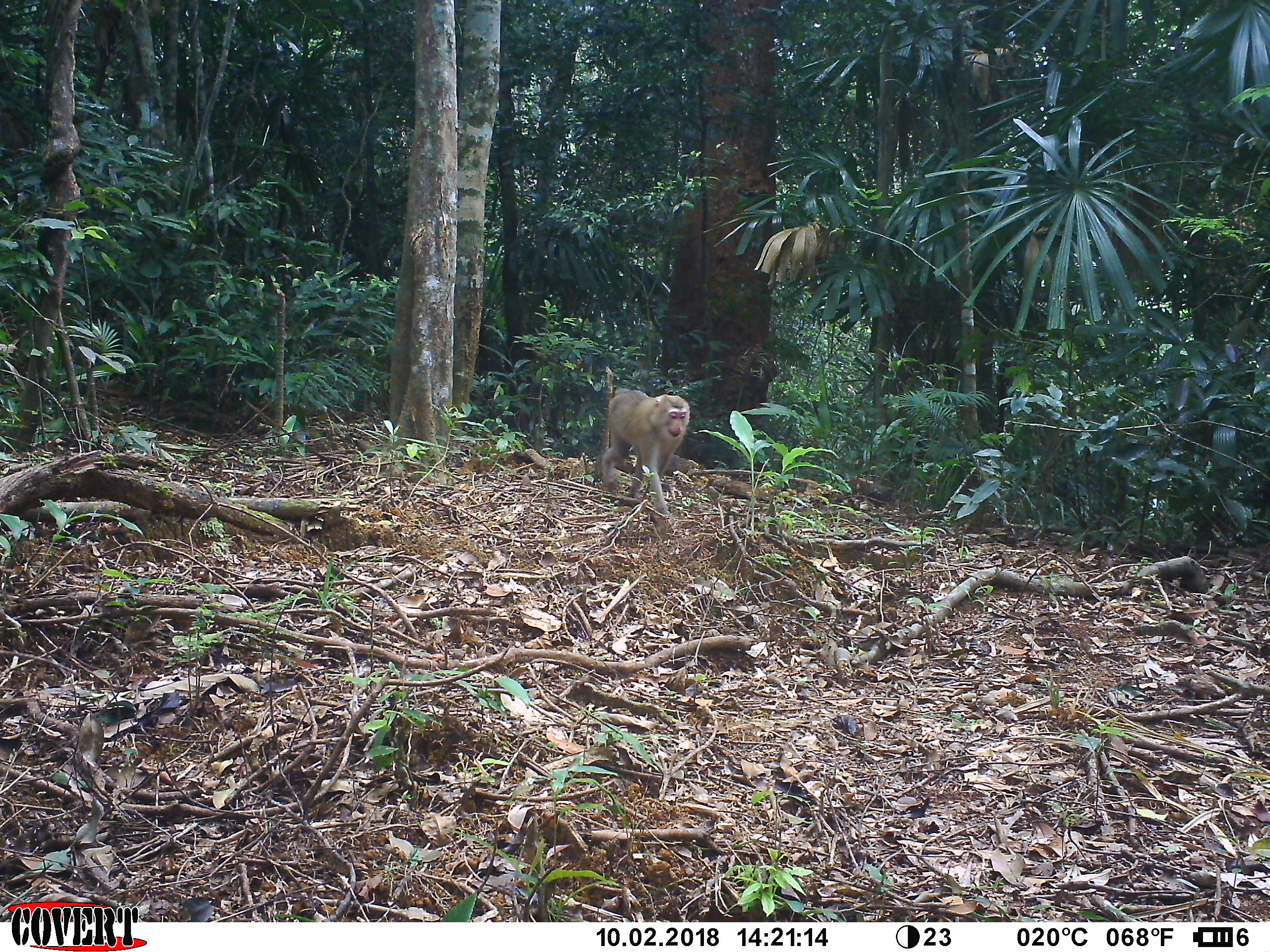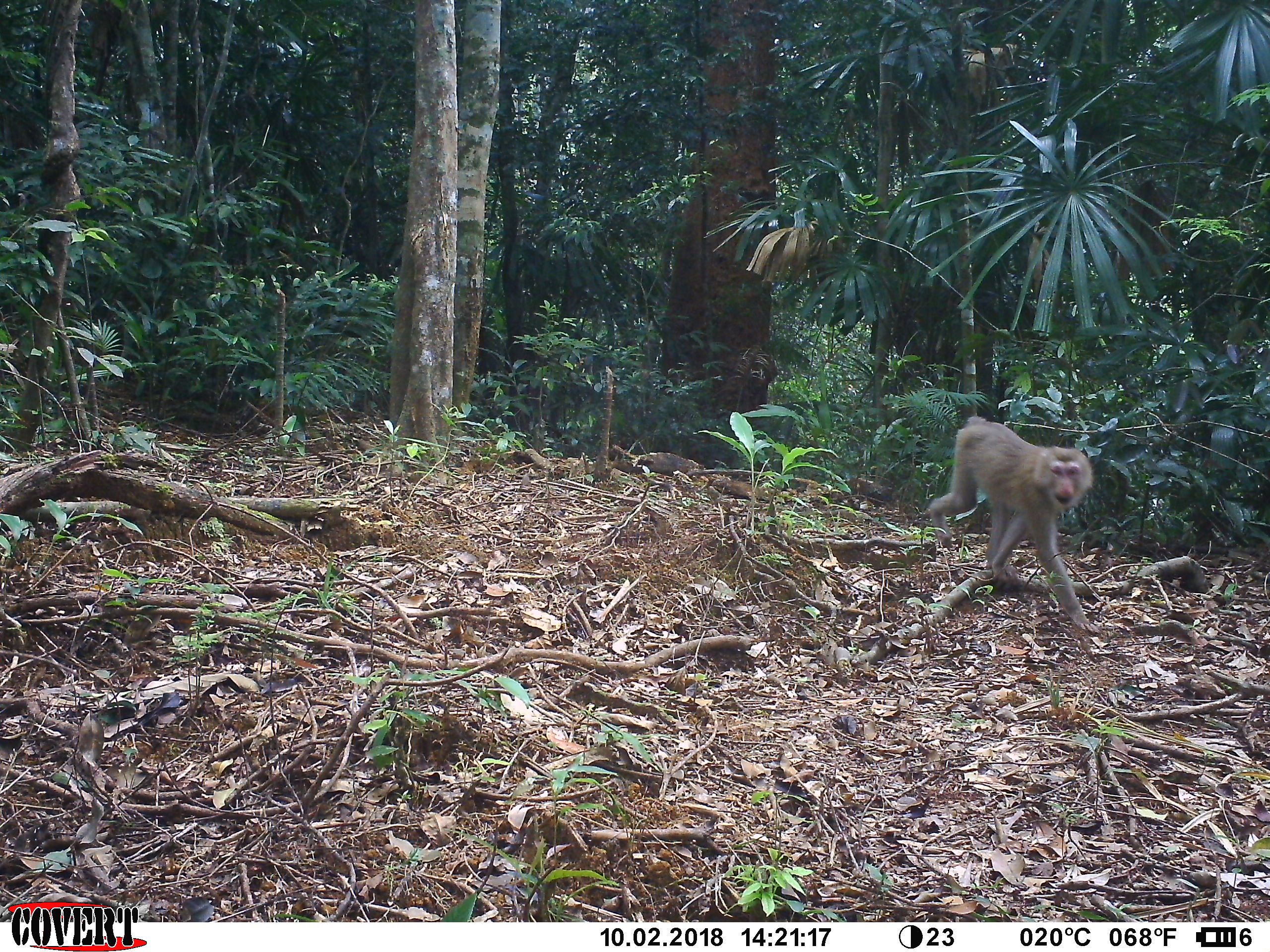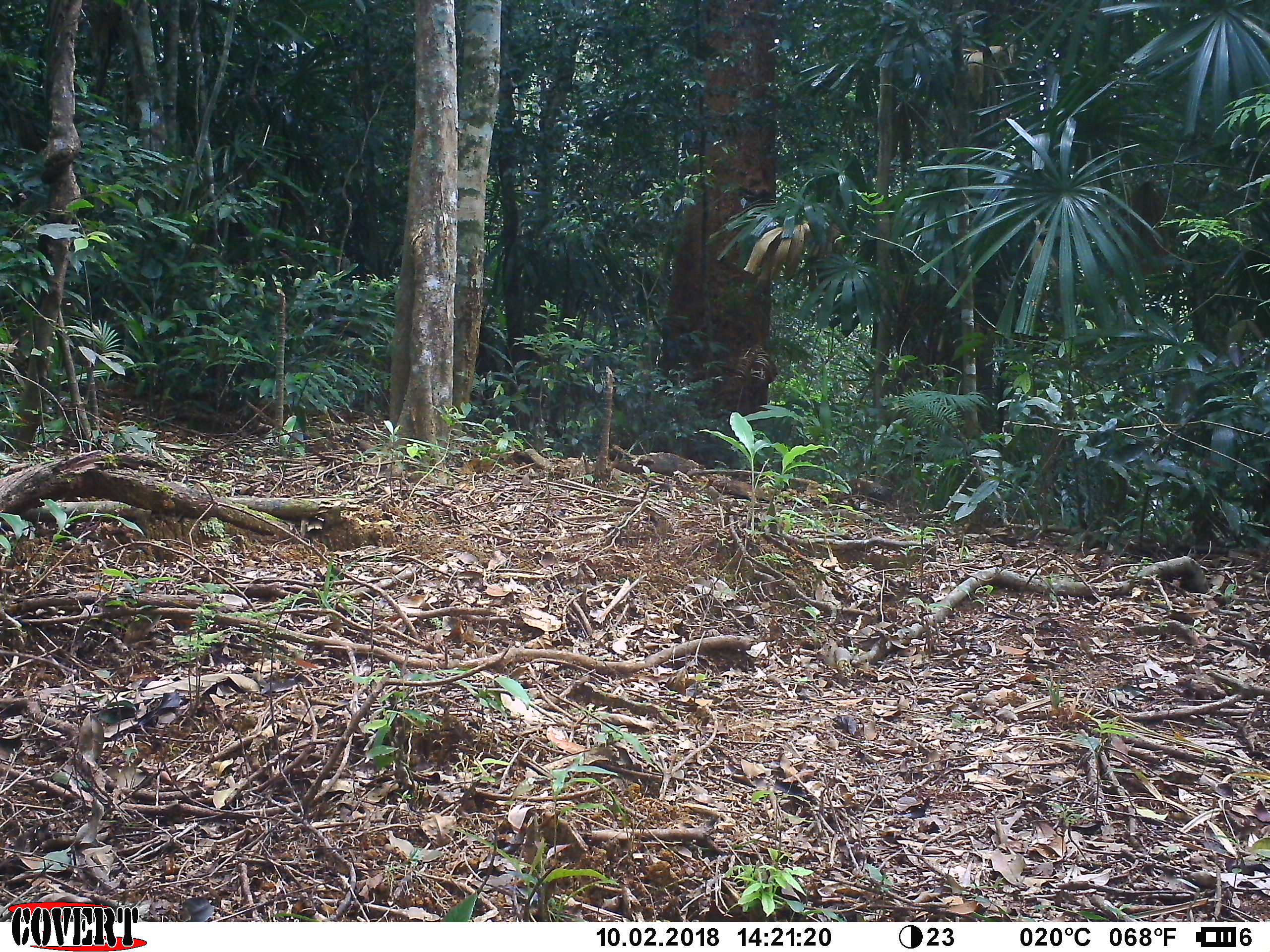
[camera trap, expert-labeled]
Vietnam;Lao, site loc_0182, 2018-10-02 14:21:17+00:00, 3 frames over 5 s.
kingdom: Animalia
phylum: Chordata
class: Mammalia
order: Primates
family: Cercopithecidae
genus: Macaca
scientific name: Macaca nemestrina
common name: pig-tailed macaque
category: pig tailed macaque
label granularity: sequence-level